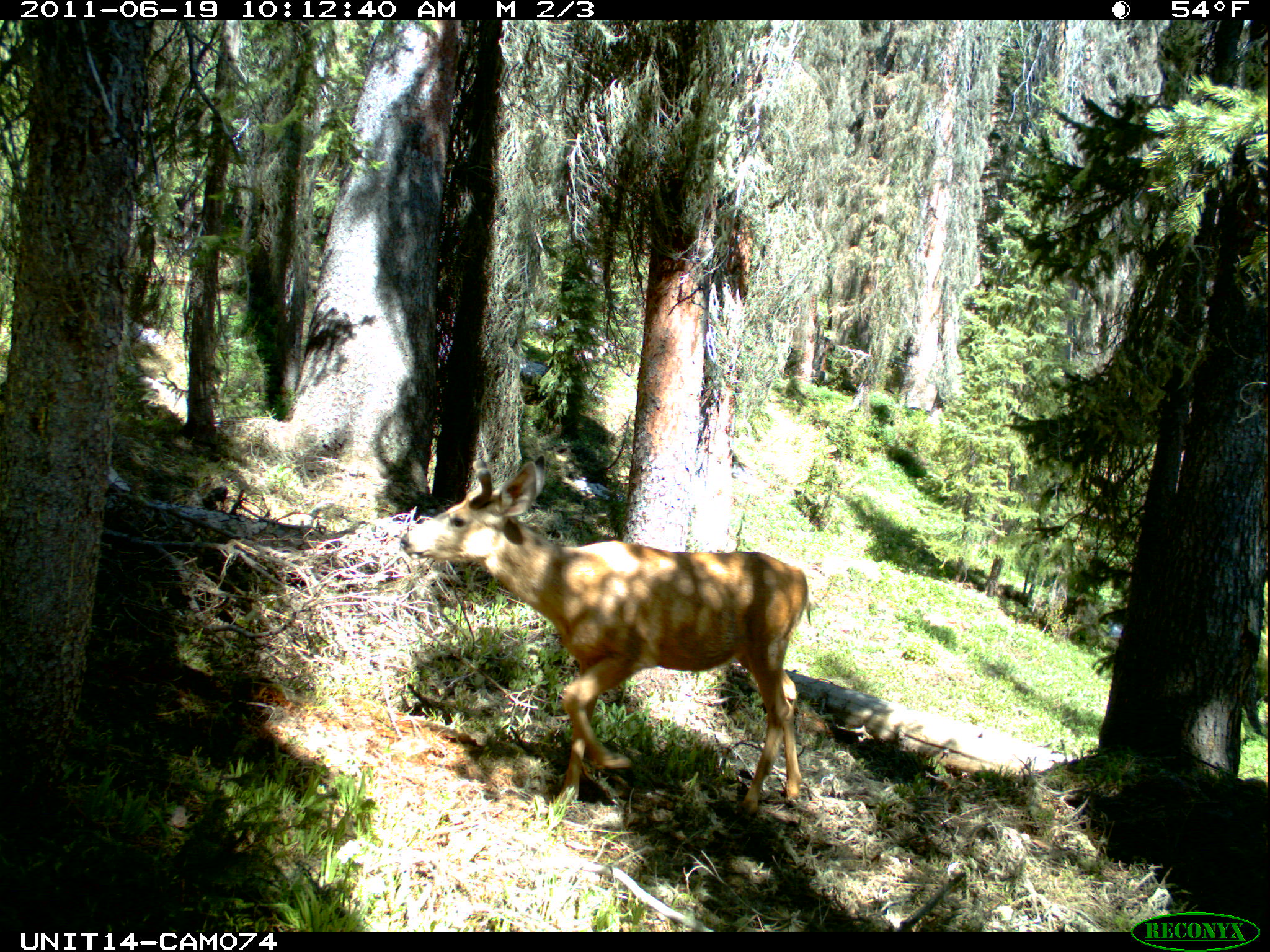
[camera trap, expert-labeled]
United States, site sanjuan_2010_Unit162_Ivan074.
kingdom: Animalia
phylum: Chordata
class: Mammalia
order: Artiodactyla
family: Cervidae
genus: Odocoileus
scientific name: Odocoileus hemionus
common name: mule deer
Odocoileus hemionus (mule deer).